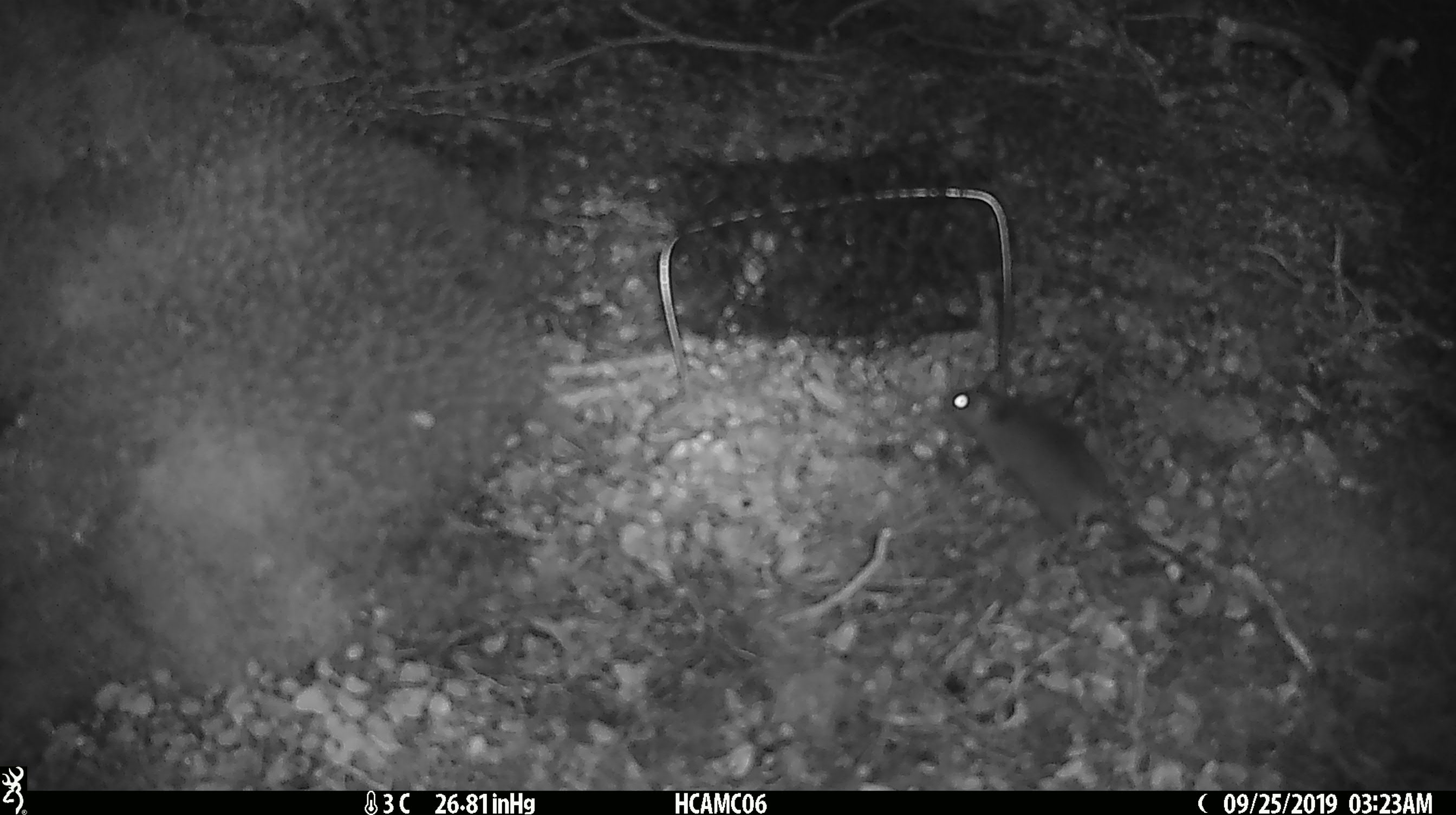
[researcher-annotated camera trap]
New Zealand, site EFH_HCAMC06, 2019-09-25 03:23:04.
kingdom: Animalia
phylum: Chordata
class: Mammalia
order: Rodentia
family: Muridae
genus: Mus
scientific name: Mus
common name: mouse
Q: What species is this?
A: Mouse (Mus).